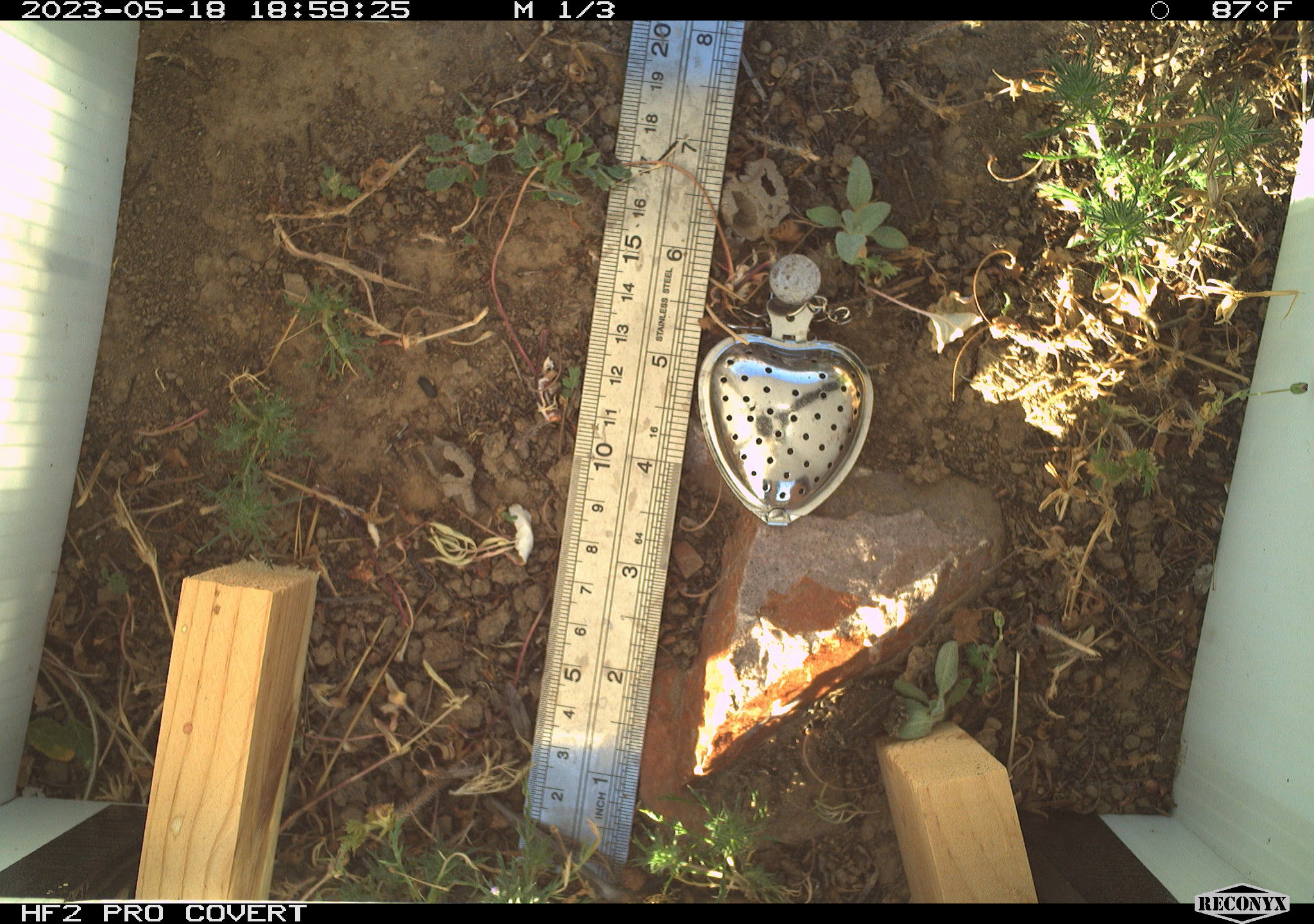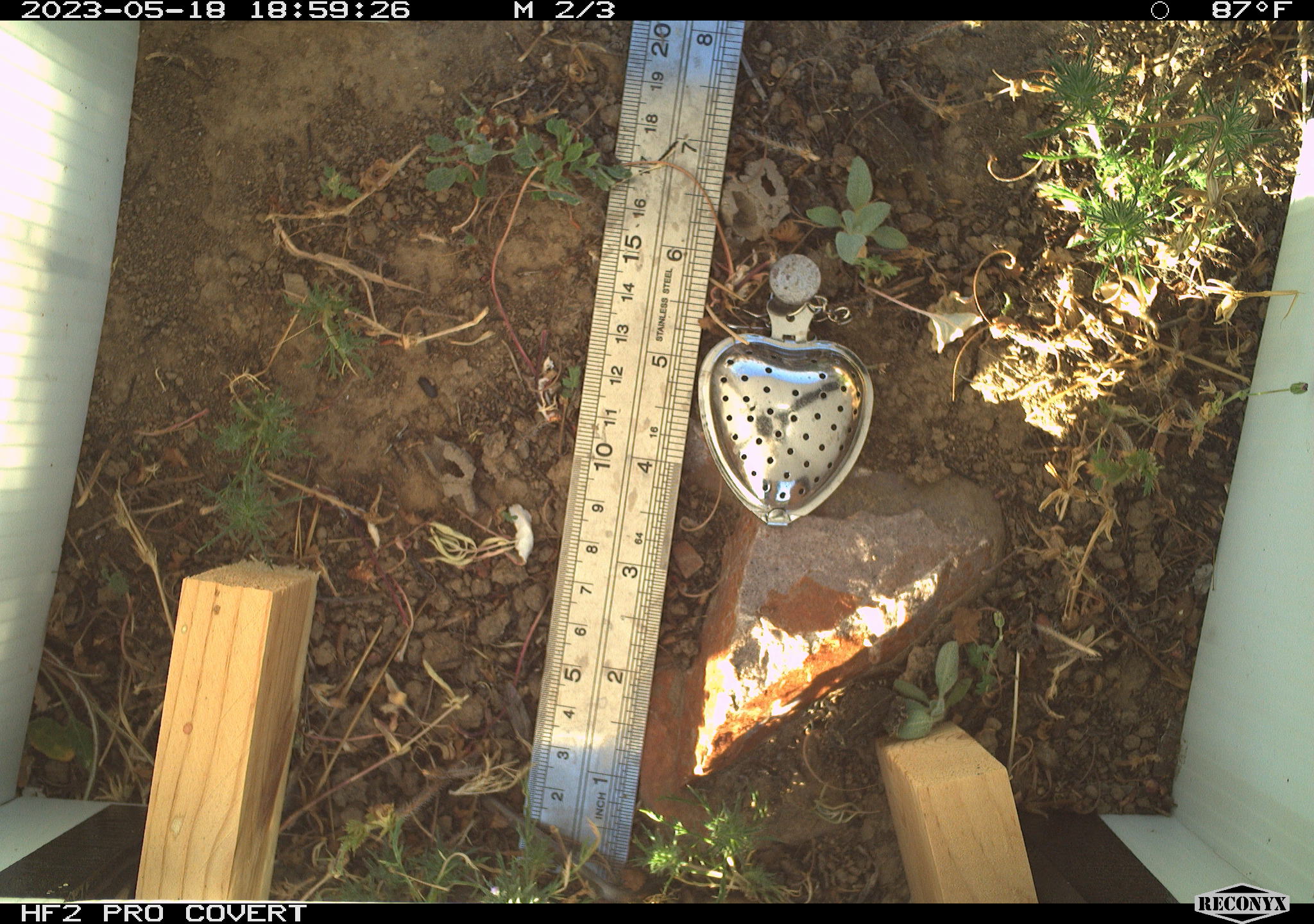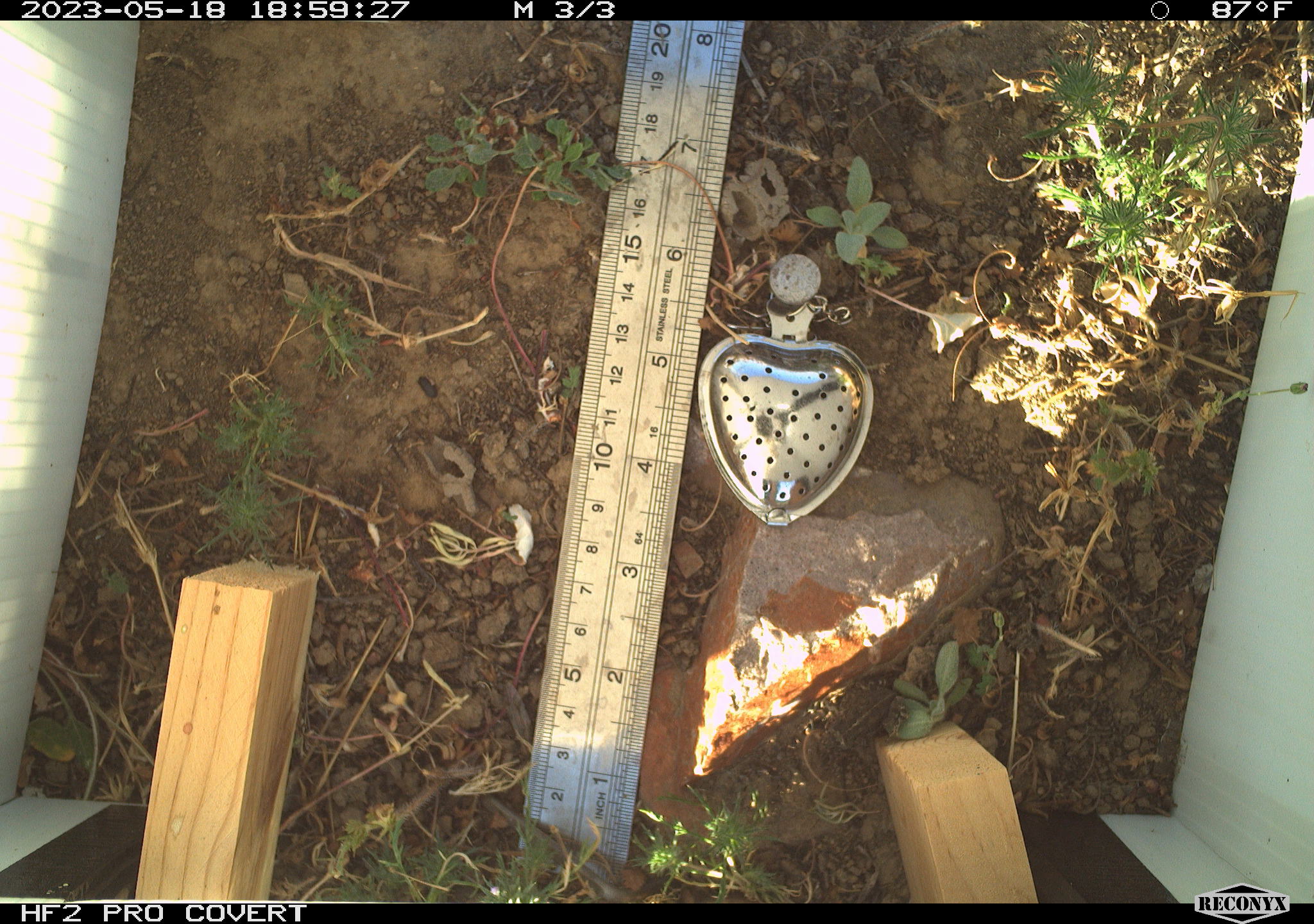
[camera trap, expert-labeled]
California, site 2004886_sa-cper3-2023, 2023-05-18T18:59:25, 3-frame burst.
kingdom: Animalia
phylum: Chordata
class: Amphibia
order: Anura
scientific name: Anura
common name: frogs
Frogs (Anura).